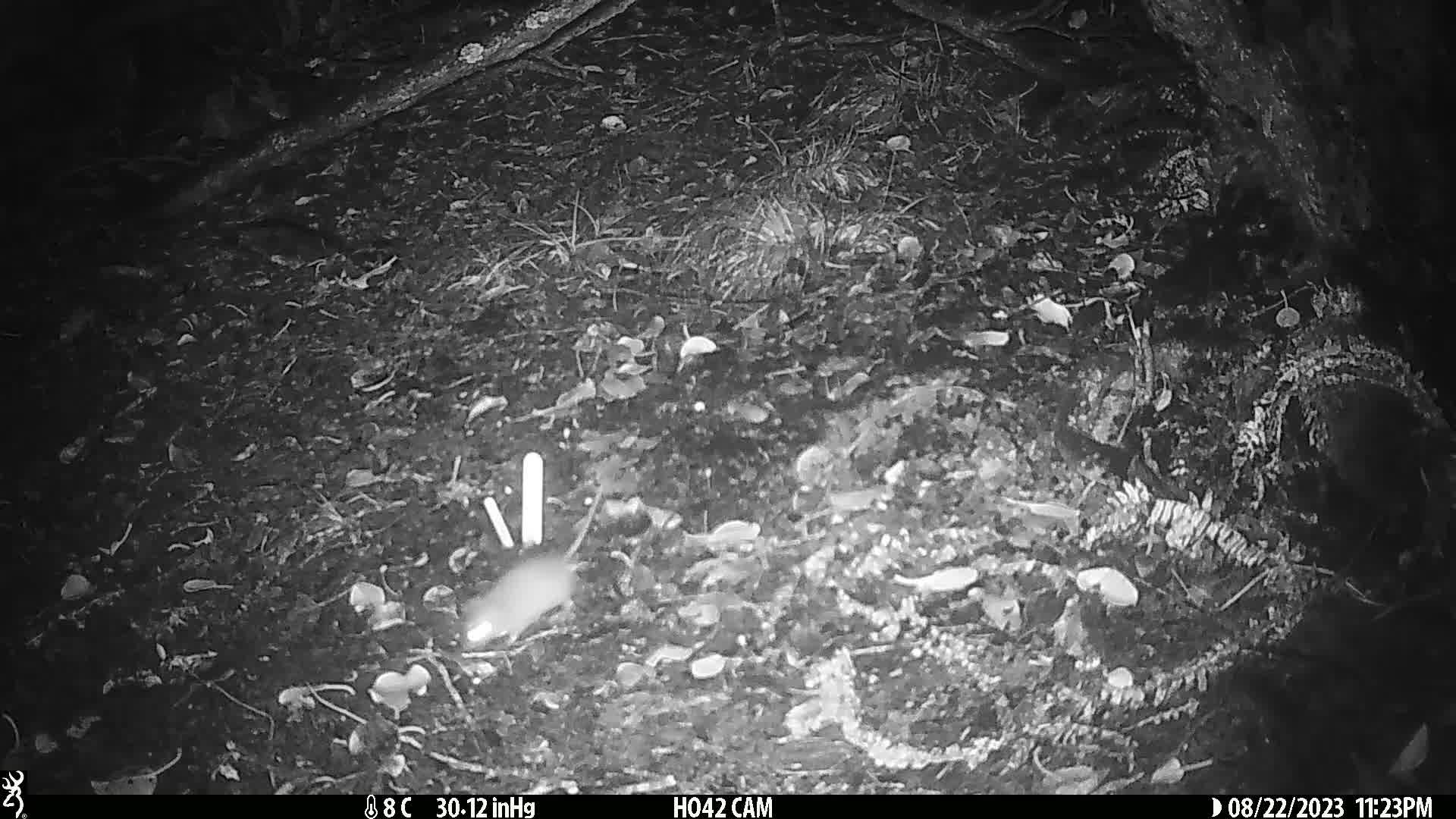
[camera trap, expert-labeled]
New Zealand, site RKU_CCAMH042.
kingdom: Animalia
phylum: Chordata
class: Mammalia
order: Rodentia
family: Muridae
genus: Rattus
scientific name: Rattus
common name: rat